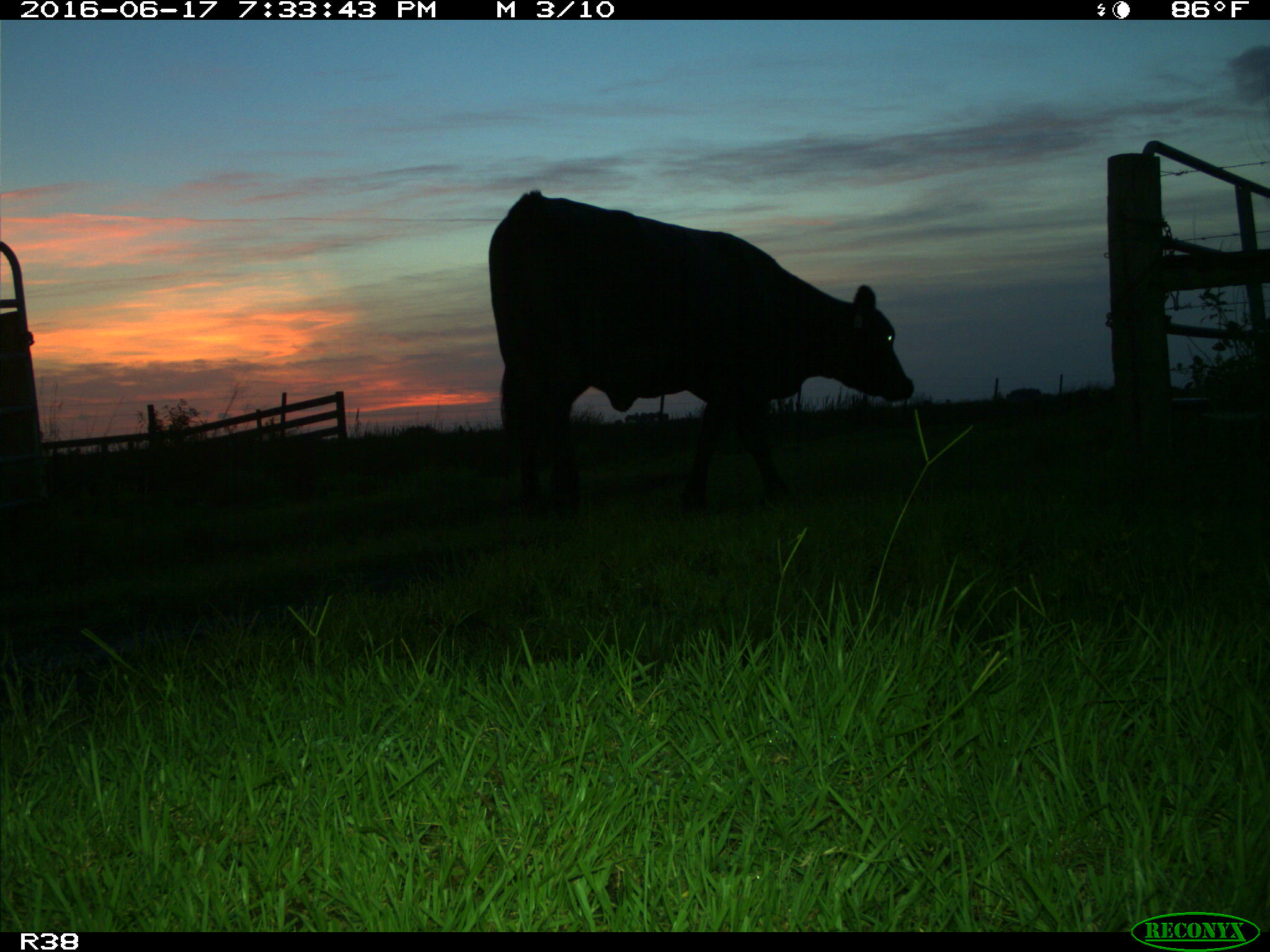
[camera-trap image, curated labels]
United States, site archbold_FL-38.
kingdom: Animalia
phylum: Chordata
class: Mammalia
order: Artiodactyla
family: Bovidae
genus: Bos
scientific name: Bos taurus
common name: domestic cow